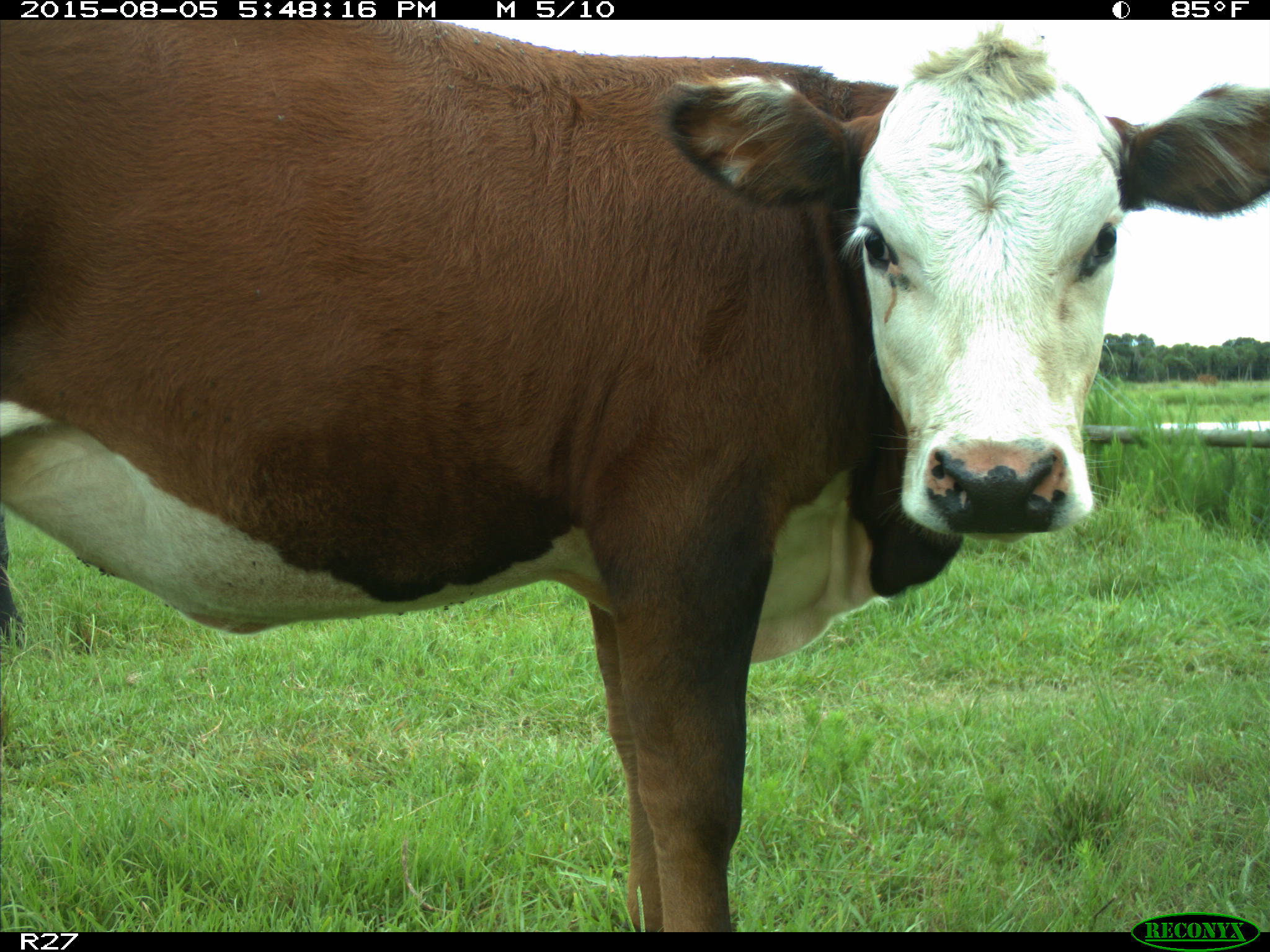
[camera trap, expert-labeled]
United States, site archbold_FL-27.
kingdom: Animalia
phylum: Chordata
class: Mammalia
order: Artiodactyla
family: Bovidae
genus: Bos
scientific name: Bos taurus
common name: domestic cow